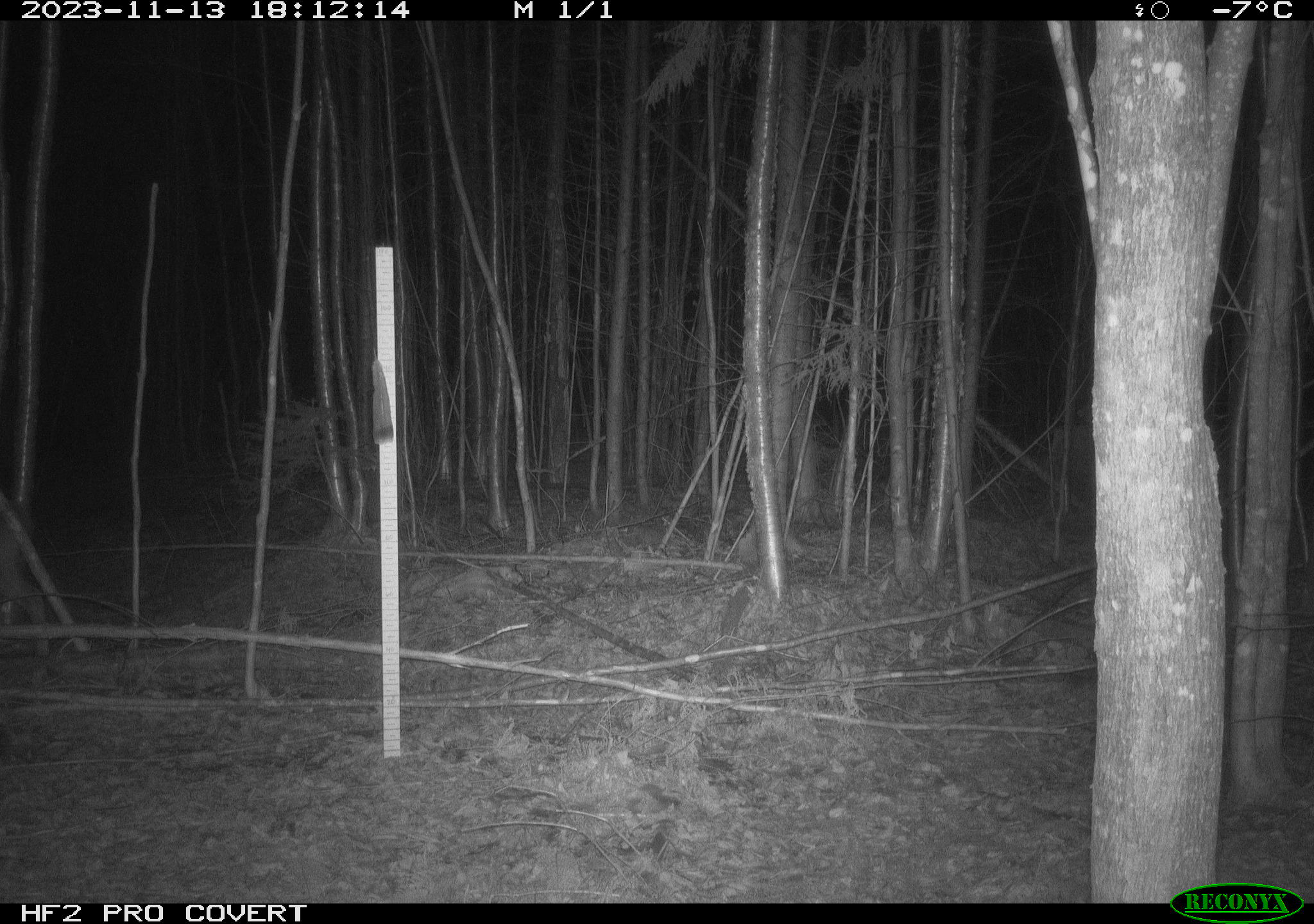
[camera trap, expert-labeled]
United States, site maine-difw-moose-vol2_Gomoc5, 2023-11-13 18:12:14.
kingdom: Animalia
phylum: Chordata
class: Mammalia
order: Artiodactyla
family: Cervidae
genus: Odocoileus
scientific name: Odocoileus virginianus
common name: white-tailed deer